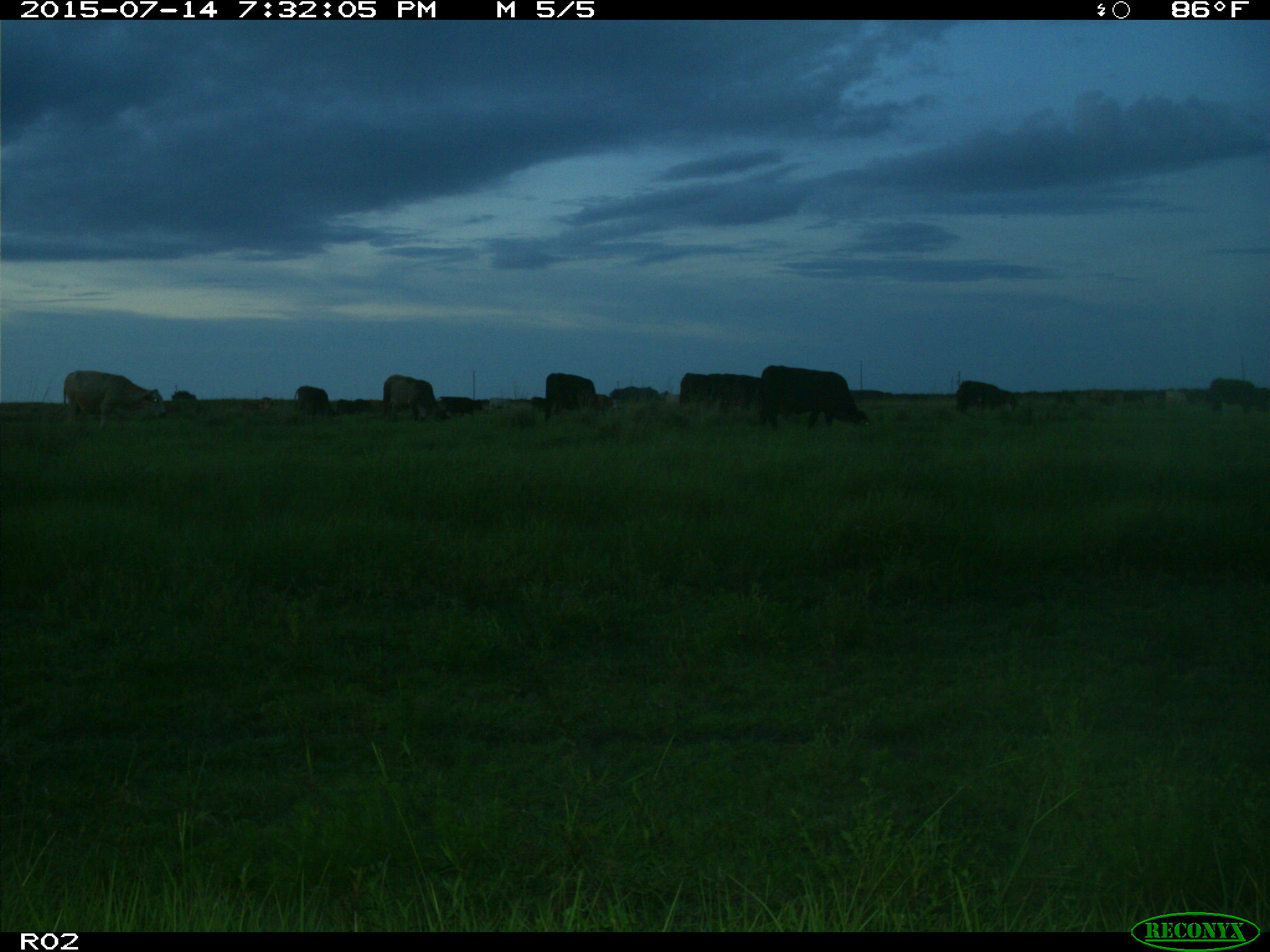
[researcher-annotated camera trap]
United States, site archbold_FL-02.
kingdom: Animalia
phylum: Chordata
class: Mammalia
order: Artiodactyla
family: Bovidae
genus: Bos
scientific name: Bos taurus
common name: domestic cow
Bos taurus (domestic cow).